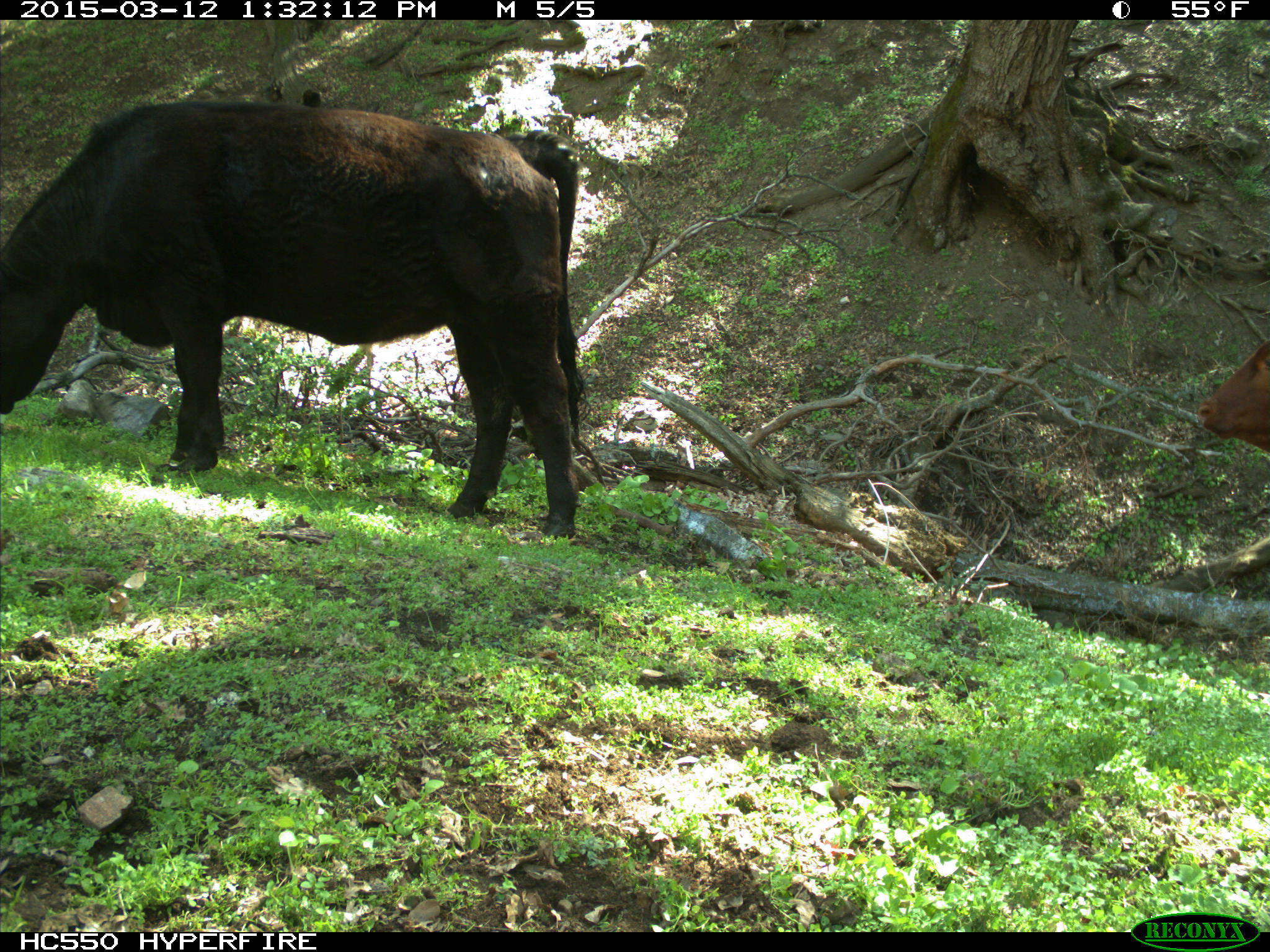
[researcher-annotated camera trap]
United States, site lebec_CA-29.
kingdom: Animalia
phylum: Chordata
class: Mammalia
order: Artiodactyla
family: Bovidae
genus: Bos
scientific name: Bos taurus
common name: domestic cow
Bos taurus (domestic cow).